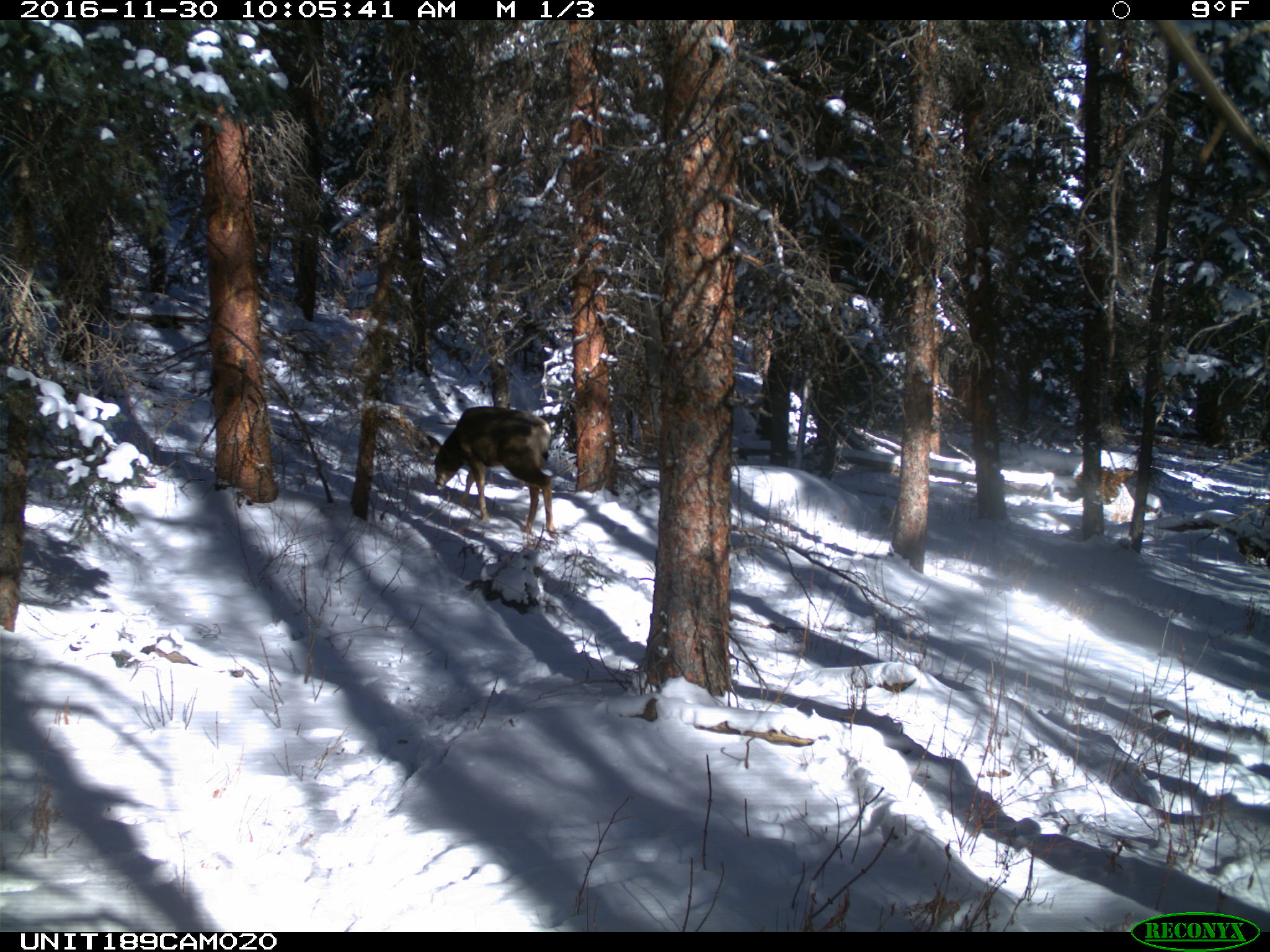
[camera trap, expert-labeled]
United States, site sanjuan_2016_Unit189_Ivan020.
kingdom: Animalia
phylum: Chordata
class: Mammalia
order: Artiodactyla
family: Cervidae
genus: Odocoileus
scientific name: Odocoileus hemionus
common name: mule deer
Odocoileus hemionus (mule deer).